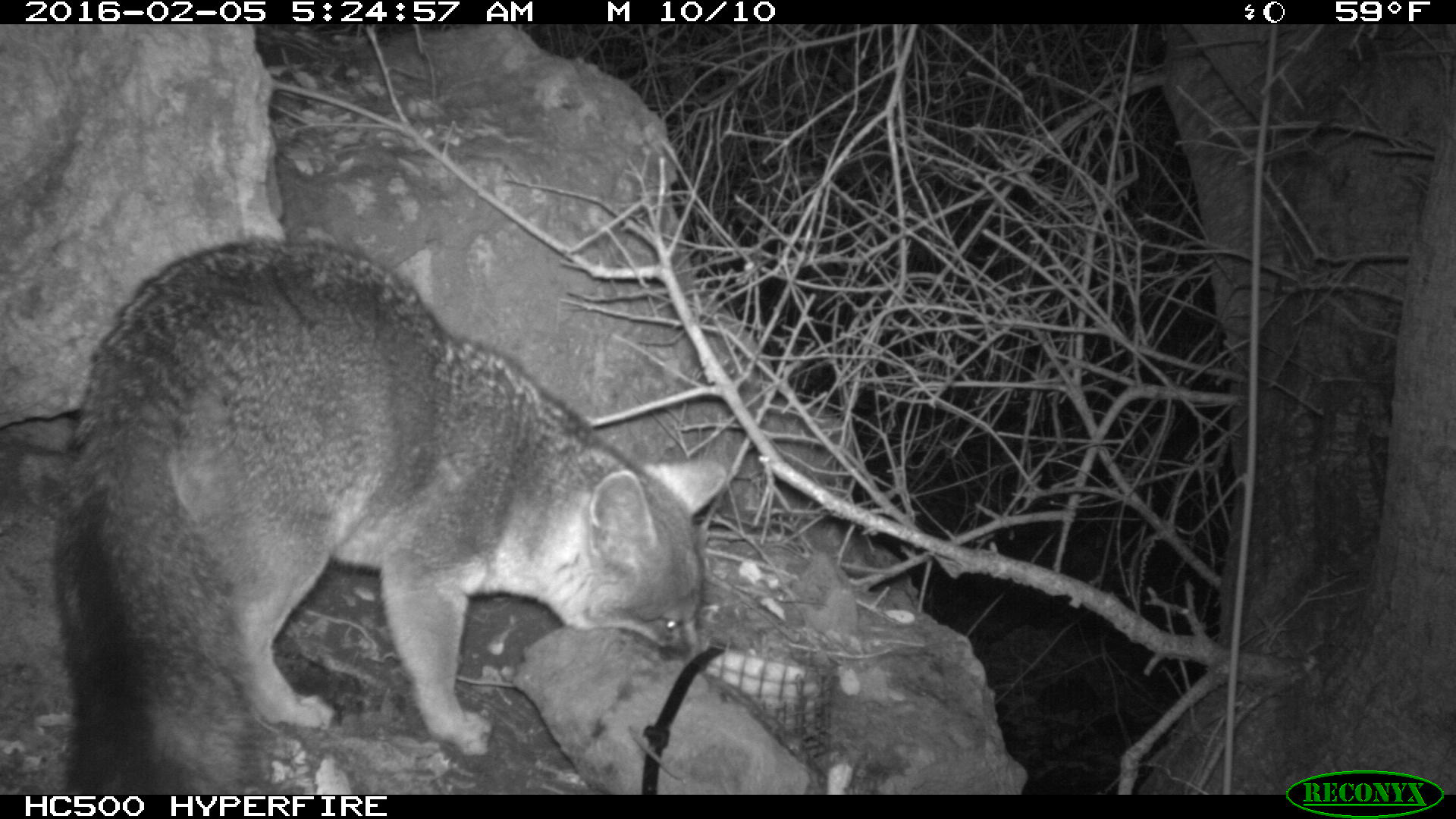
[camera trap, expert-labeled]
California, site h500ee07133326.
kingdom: Animalia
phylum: Chordata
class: Mammalia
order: Carnivora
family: Canidae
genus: Urocyon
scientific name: Urocyon littoralis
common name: island fox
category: fox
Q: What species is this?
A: Fox (island fox) (Urocyon littoralis).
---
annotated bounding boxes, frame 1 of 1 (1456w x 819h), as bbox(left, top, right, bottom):
fox: bbox(47, 240, 727, 793)